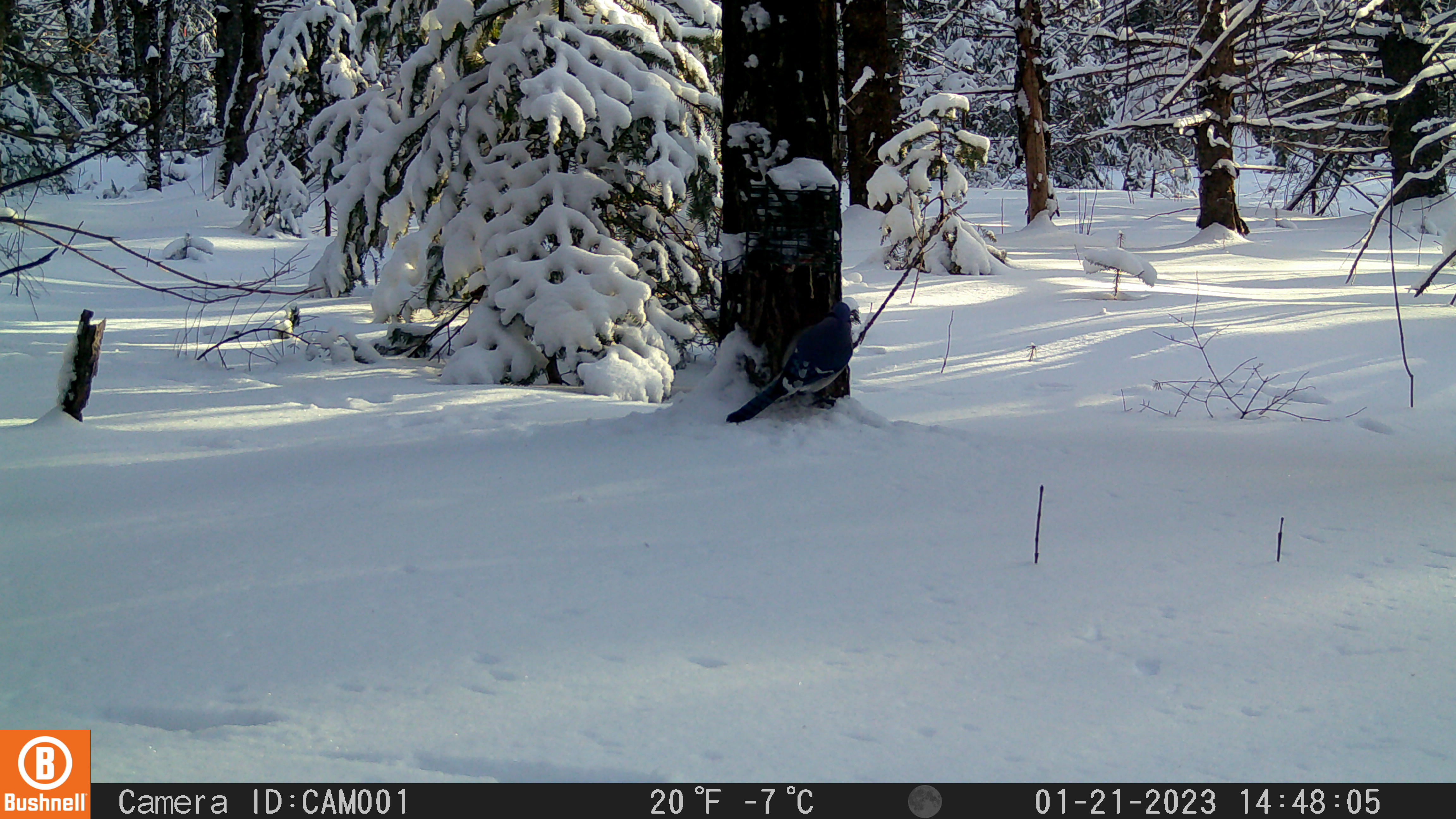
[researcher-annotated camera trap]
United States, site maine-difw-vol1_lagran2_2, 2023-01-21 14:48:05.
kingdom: Animalia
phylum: Chordata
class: Aves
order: Passeriformes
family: Corvidae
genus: Cyanocitta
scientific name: Cyanocitta cristata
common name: blue jay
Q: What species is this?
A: Blue jay (Cyanocitta cristata).